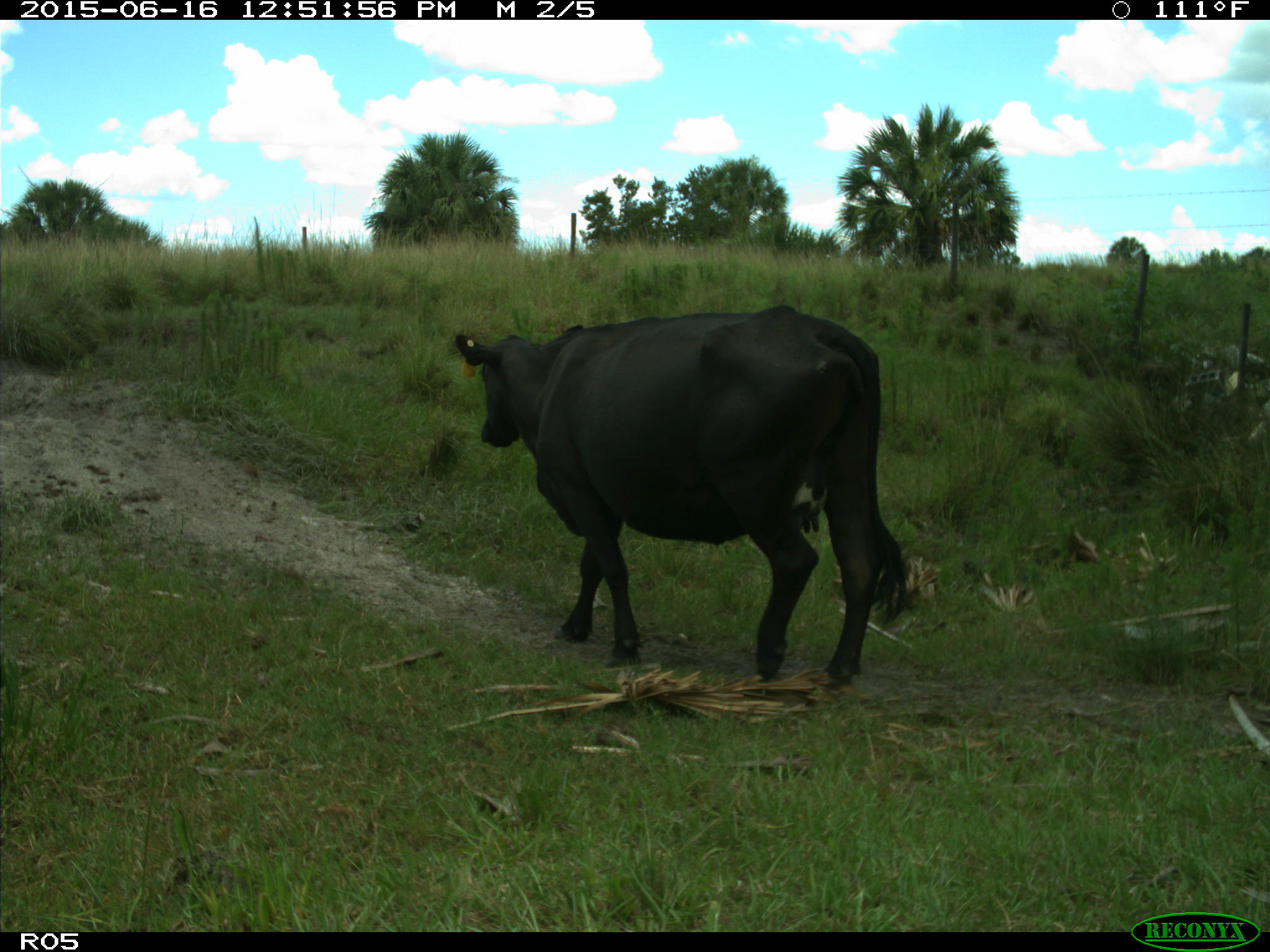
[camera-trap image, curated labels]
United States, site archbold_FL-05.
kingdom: Animalia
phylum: Chordata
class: Mammalia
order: Artiodactyla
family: Bovidae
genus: Bos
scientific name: Bos taurus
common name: domestic cow